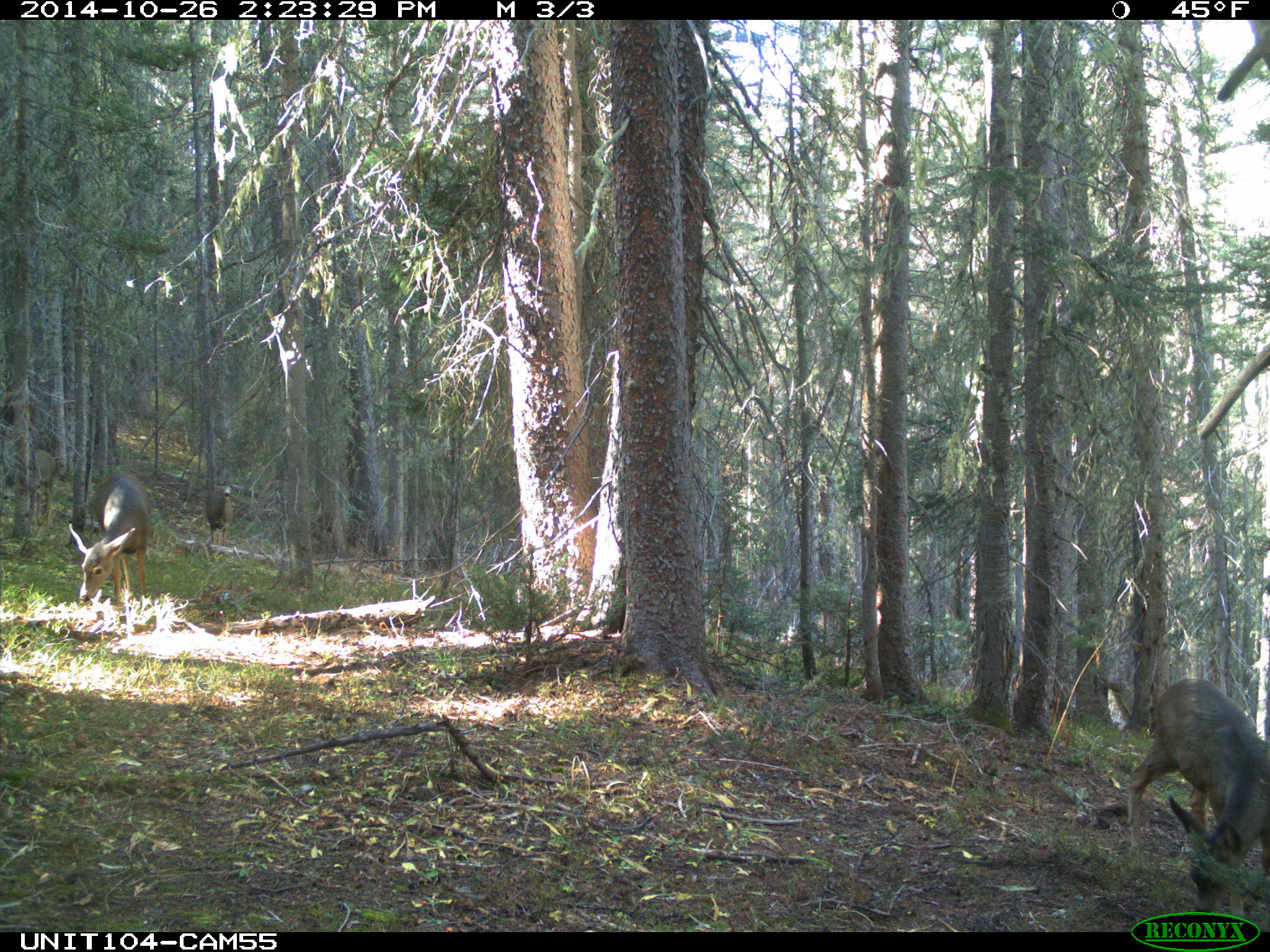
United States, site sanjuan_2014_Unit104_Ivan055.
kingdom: Animalia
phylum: Chordata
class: Mammalia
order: Artiodactyla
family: Cervidae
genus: Odocoileus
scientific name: Odocoileus hemionus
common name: mule deer